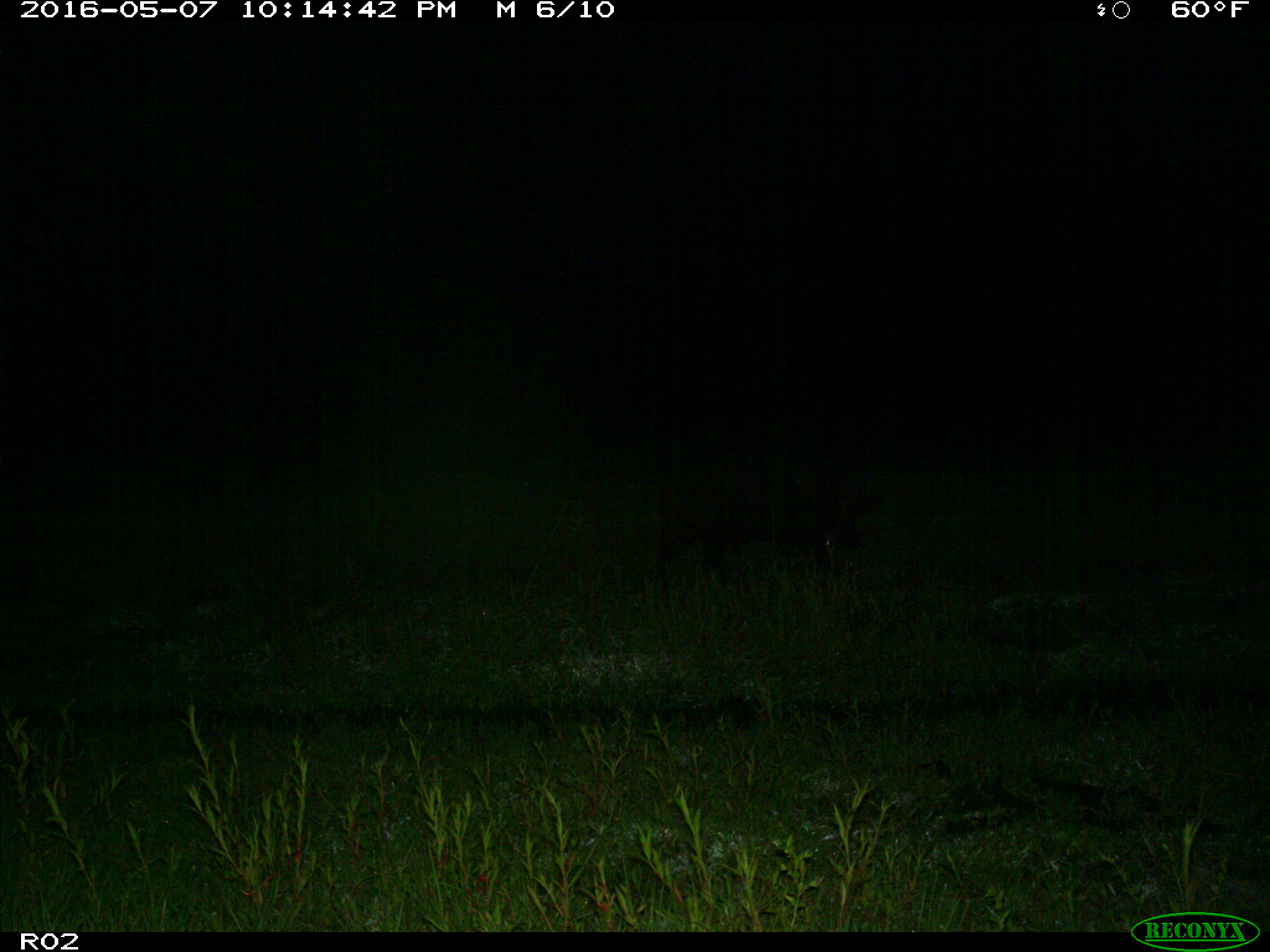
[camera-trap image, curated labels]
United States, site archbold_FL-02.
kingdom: Animalia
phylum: Chordata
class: Mammalia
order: Artiodactyla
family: Suidae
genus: Sus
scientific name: Sus scrofa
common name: wild boar